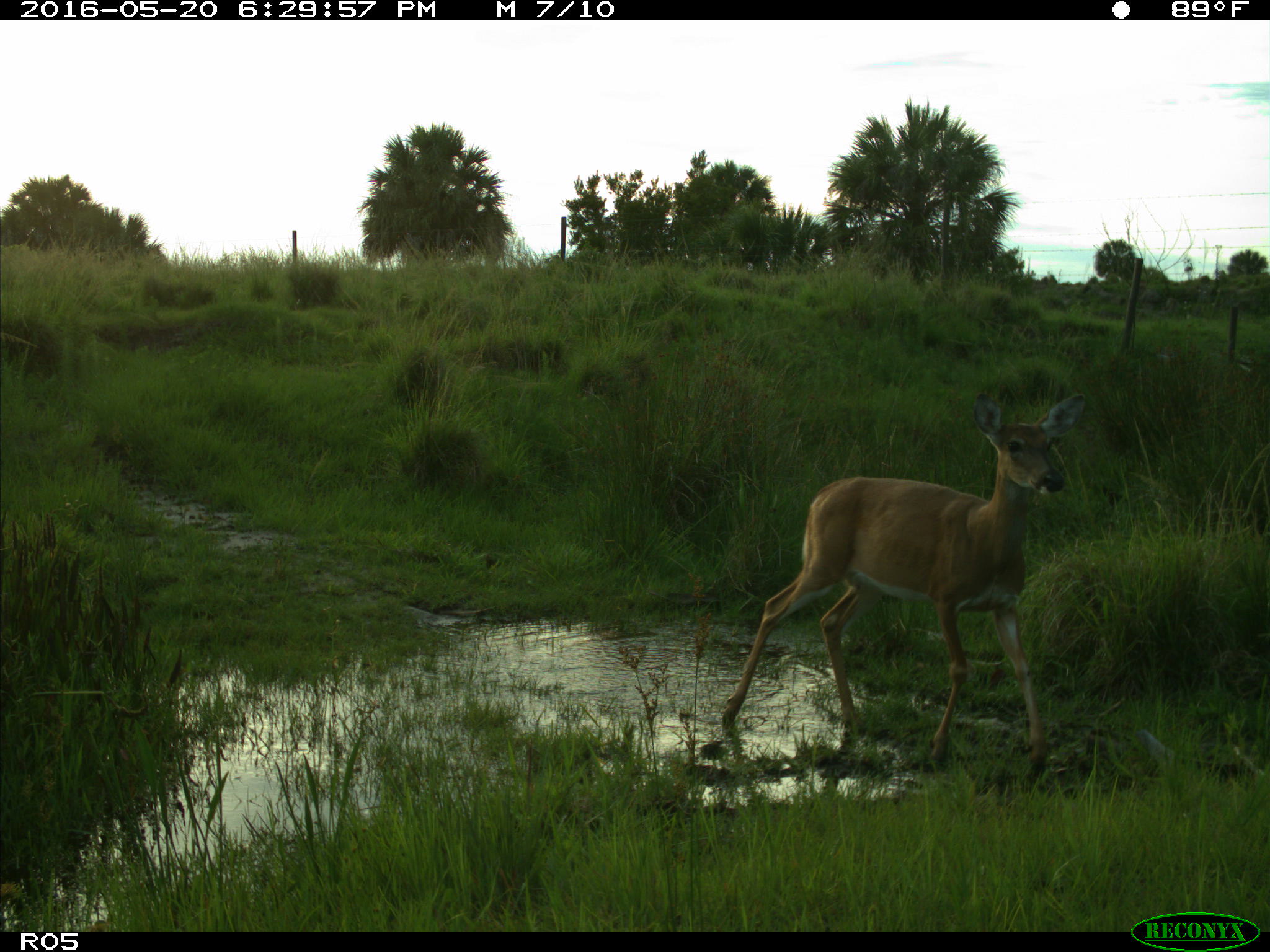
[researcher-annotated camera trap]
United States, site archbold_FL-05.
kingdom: Animalia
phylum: Chordata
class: Mammalia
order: Artiodactyla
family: Cervidae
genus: Odocoileus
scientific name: Odocoileus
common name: deer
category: unidentified deer